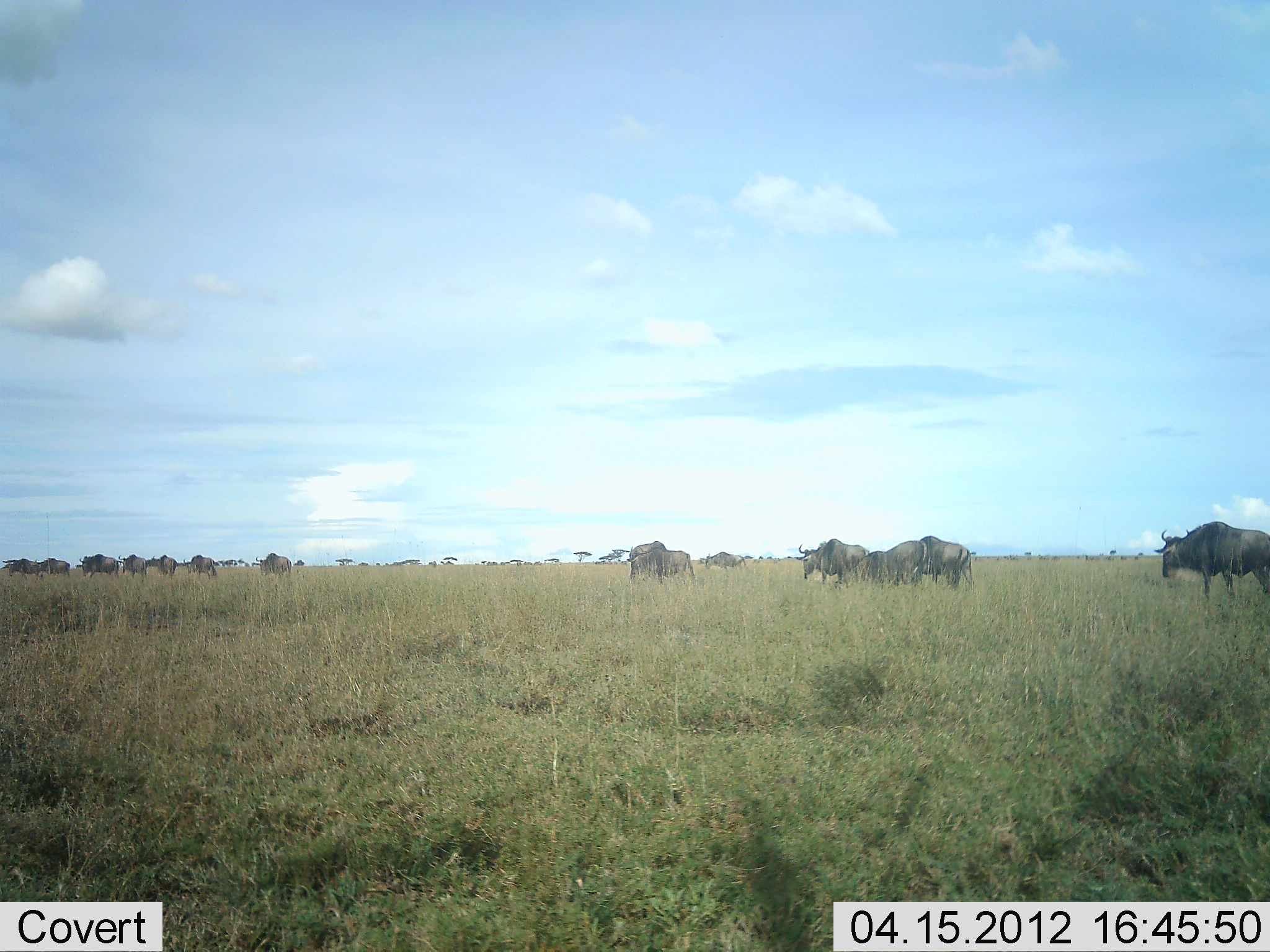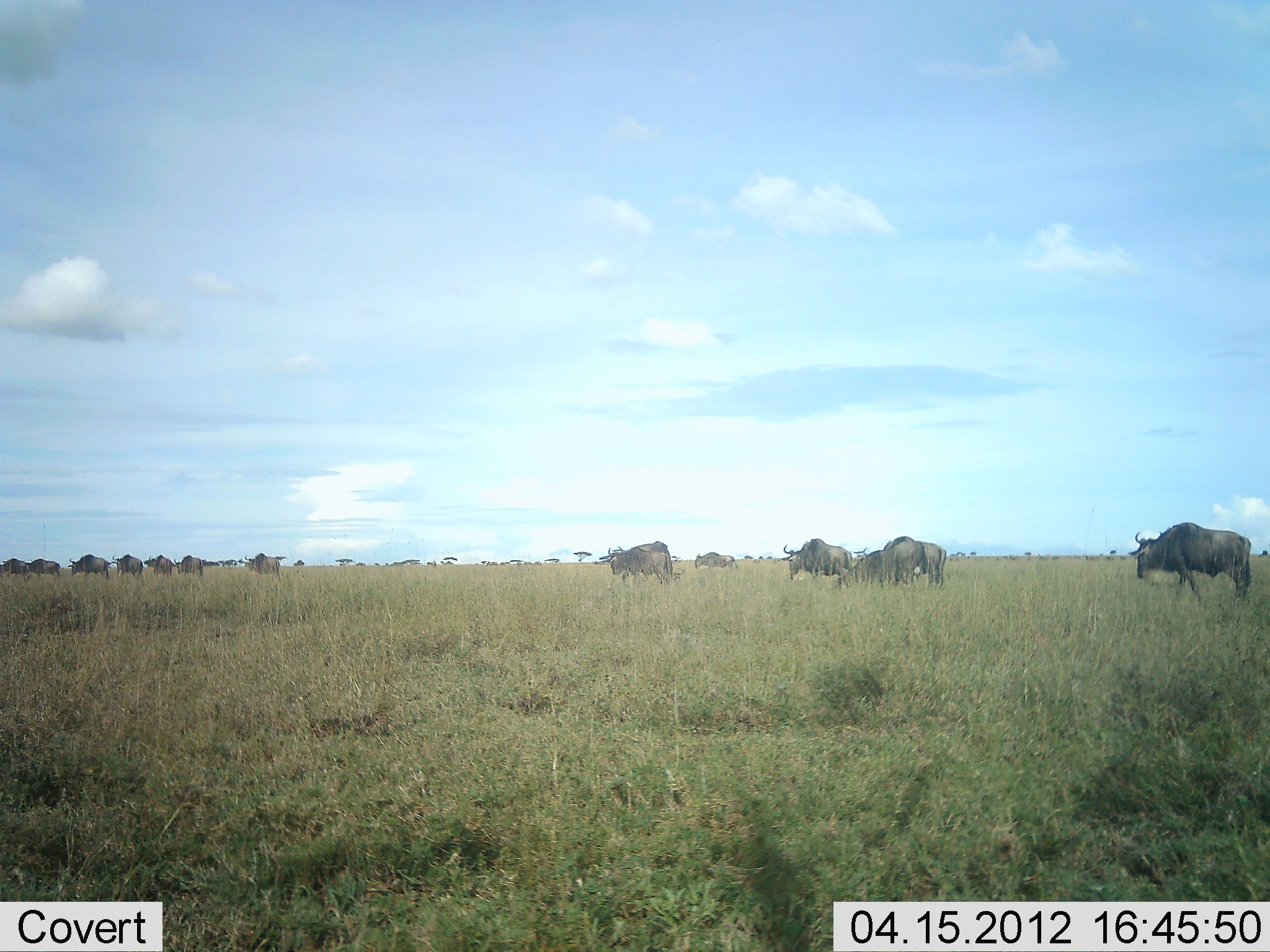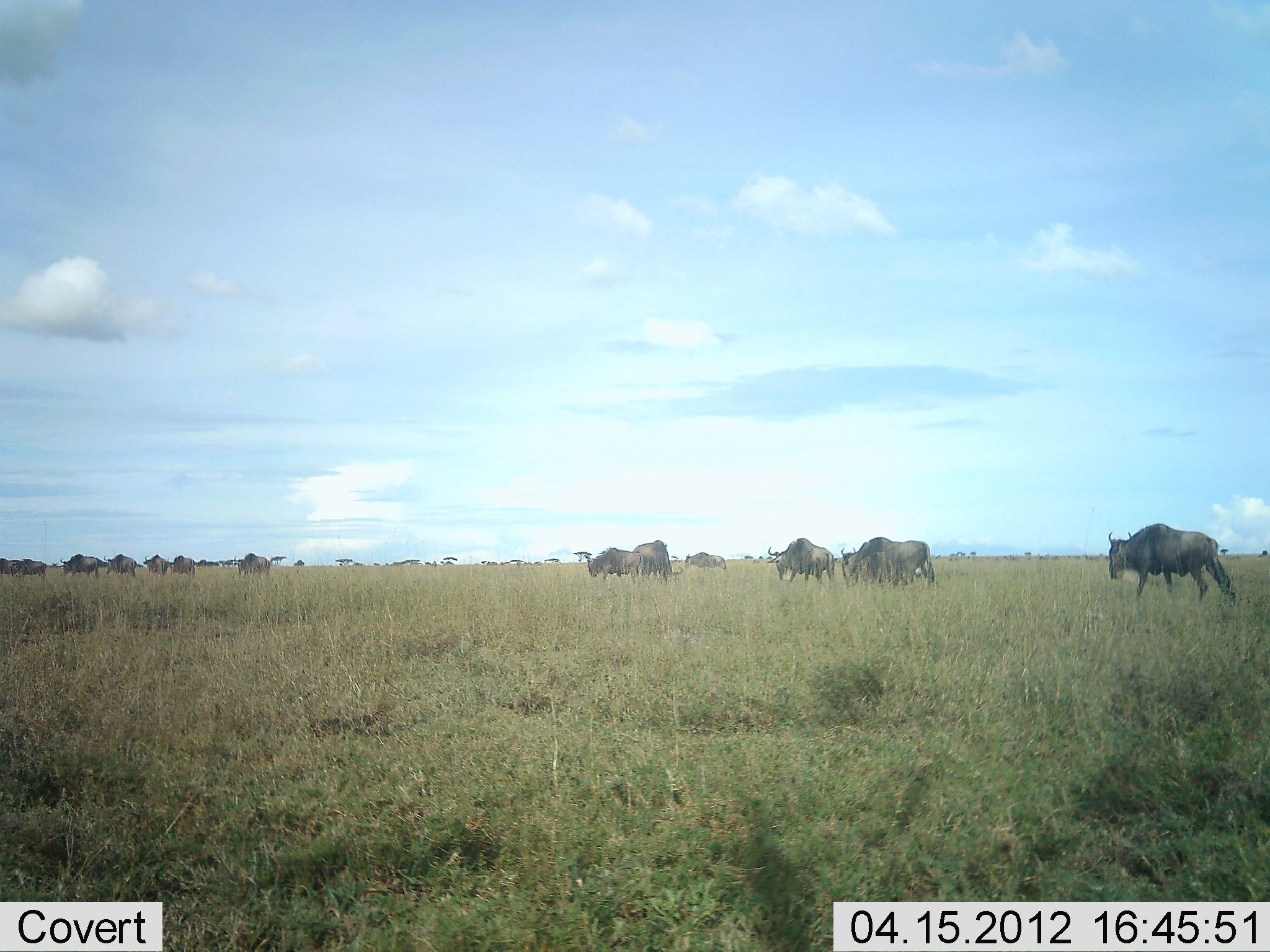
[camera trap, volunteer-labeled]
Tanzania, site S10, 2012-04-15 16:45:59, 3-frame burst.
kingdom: Animalia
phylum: Chordata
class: Mammalia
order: Artiodactyla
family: Bovidae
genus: Connochaetes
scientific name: Connochaetes taurinus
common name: blue wildebeest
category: wildebeest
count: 11-50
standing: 4%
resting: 0%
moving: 96%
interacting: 4%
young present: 4%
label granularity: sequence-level